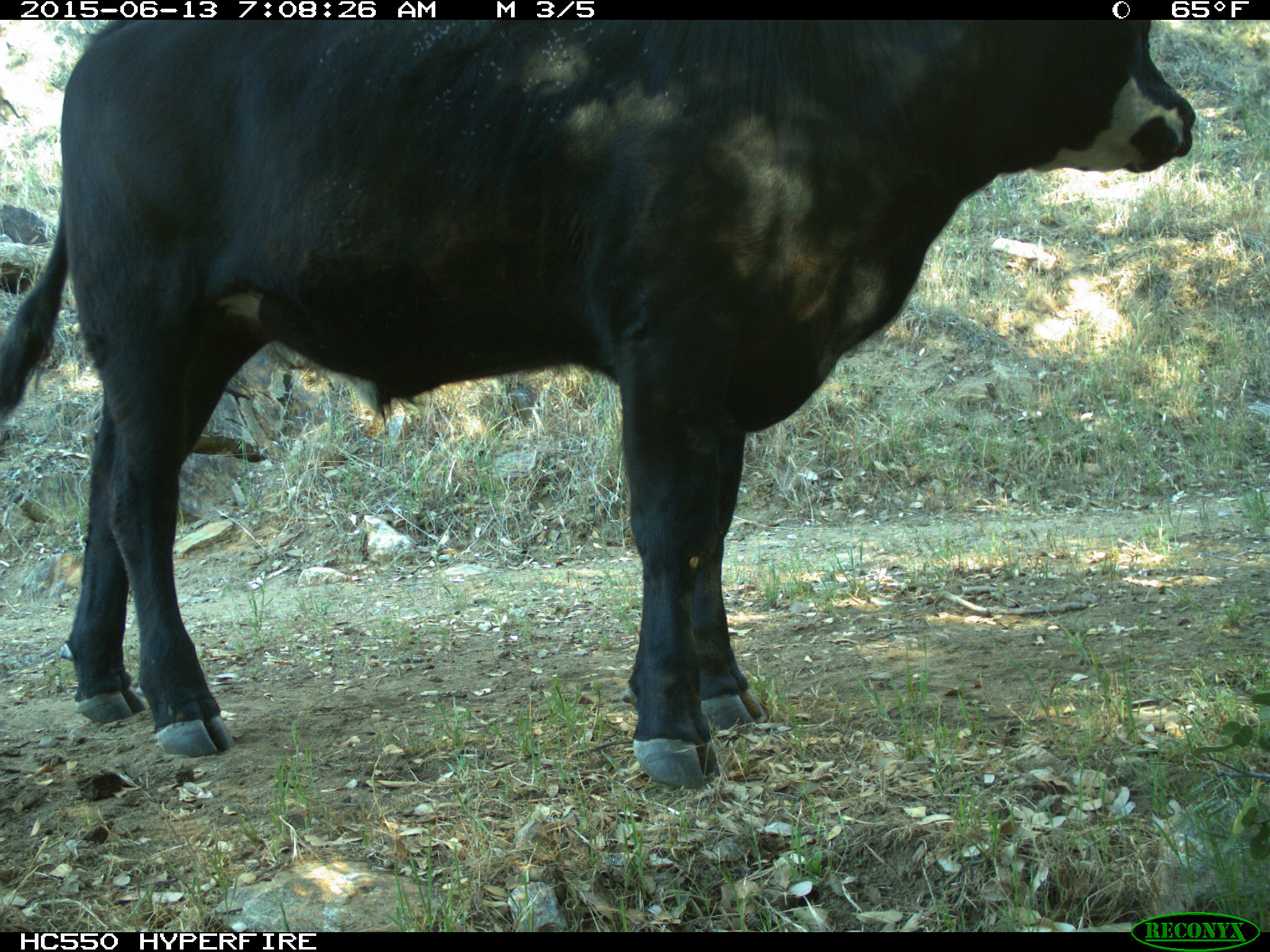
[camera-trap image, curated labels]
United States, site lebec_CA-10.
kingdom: Animalia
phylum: Chordata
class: Mammalia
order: Artiodactyla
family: Bovidae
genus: Bos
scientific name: Bos taurus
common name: domestic cow